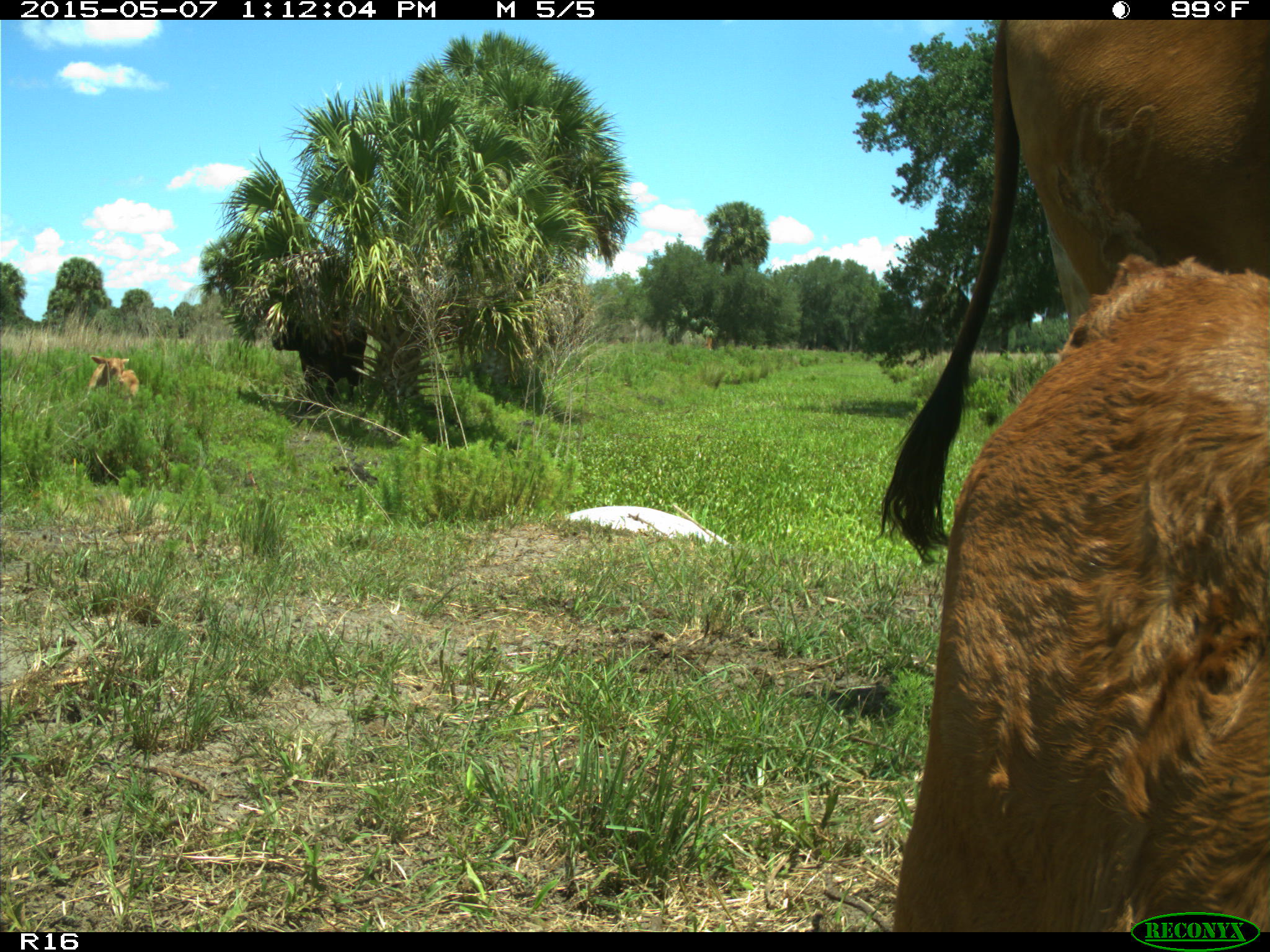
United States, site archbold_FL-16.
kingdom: Animalia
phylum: Chordata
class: Mammalia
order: Artiodactyla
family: Bovidae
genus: Bos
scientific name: Bos taurus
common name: domestic cow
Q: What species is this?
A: Bos taurus (domestic cow).